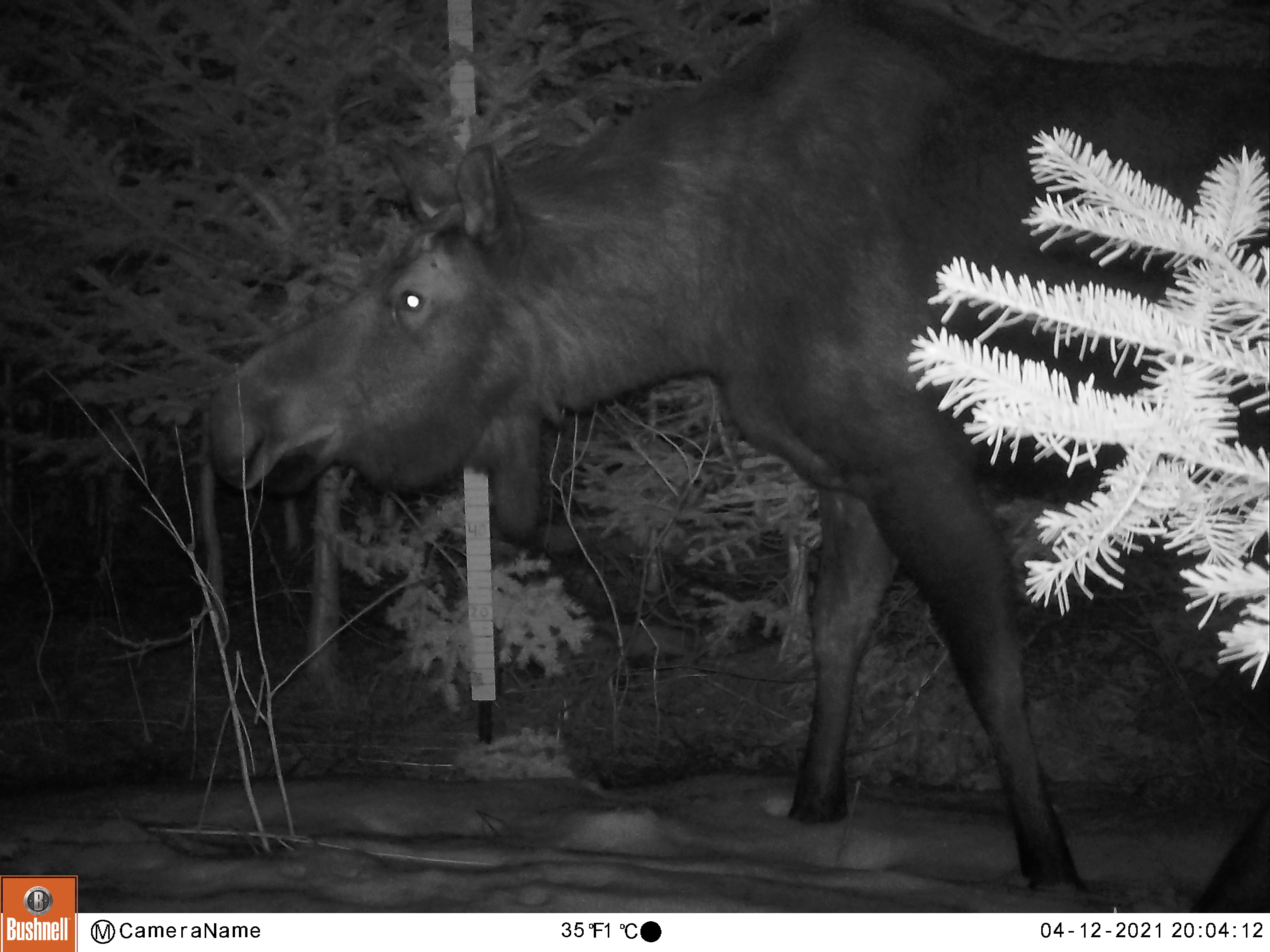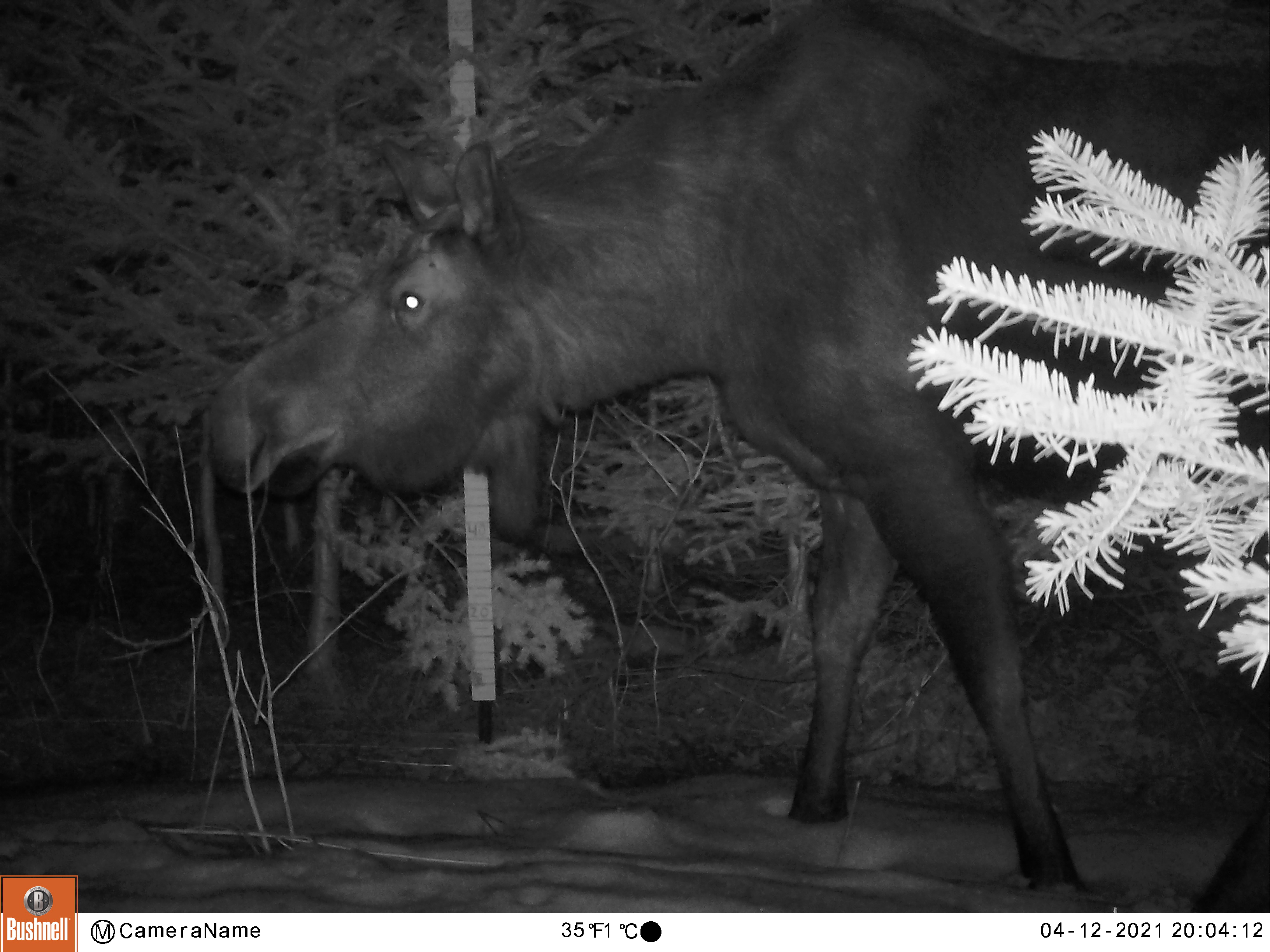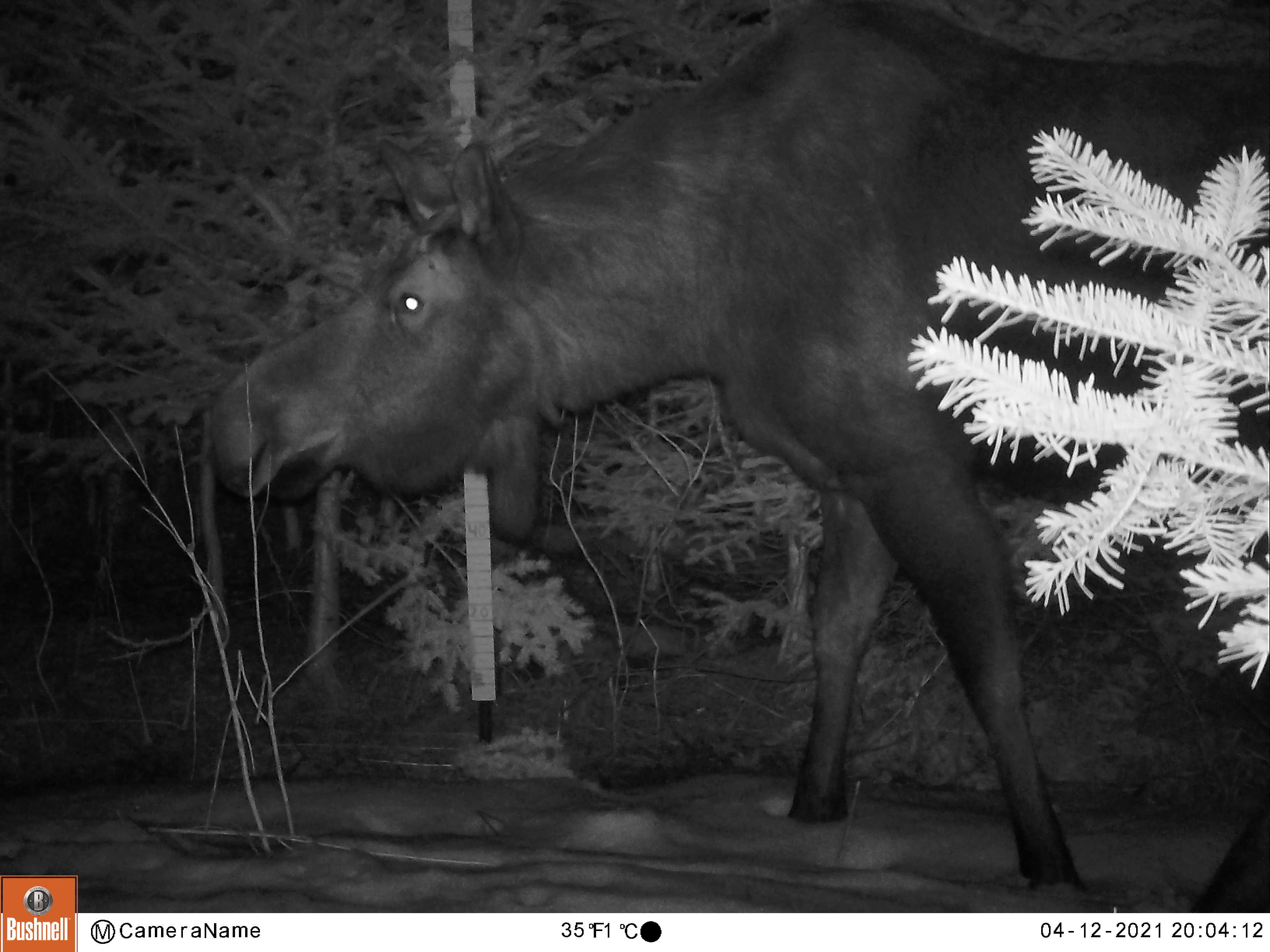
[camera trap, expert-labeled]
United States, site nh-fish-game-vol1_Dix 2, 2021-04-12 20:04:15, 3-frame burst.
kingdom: Animalia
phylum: Chordata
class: Mammalia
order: Artiodactyla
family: Cervidae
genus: Alces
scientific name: Alces alces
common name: moose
Moose (Alces alces).